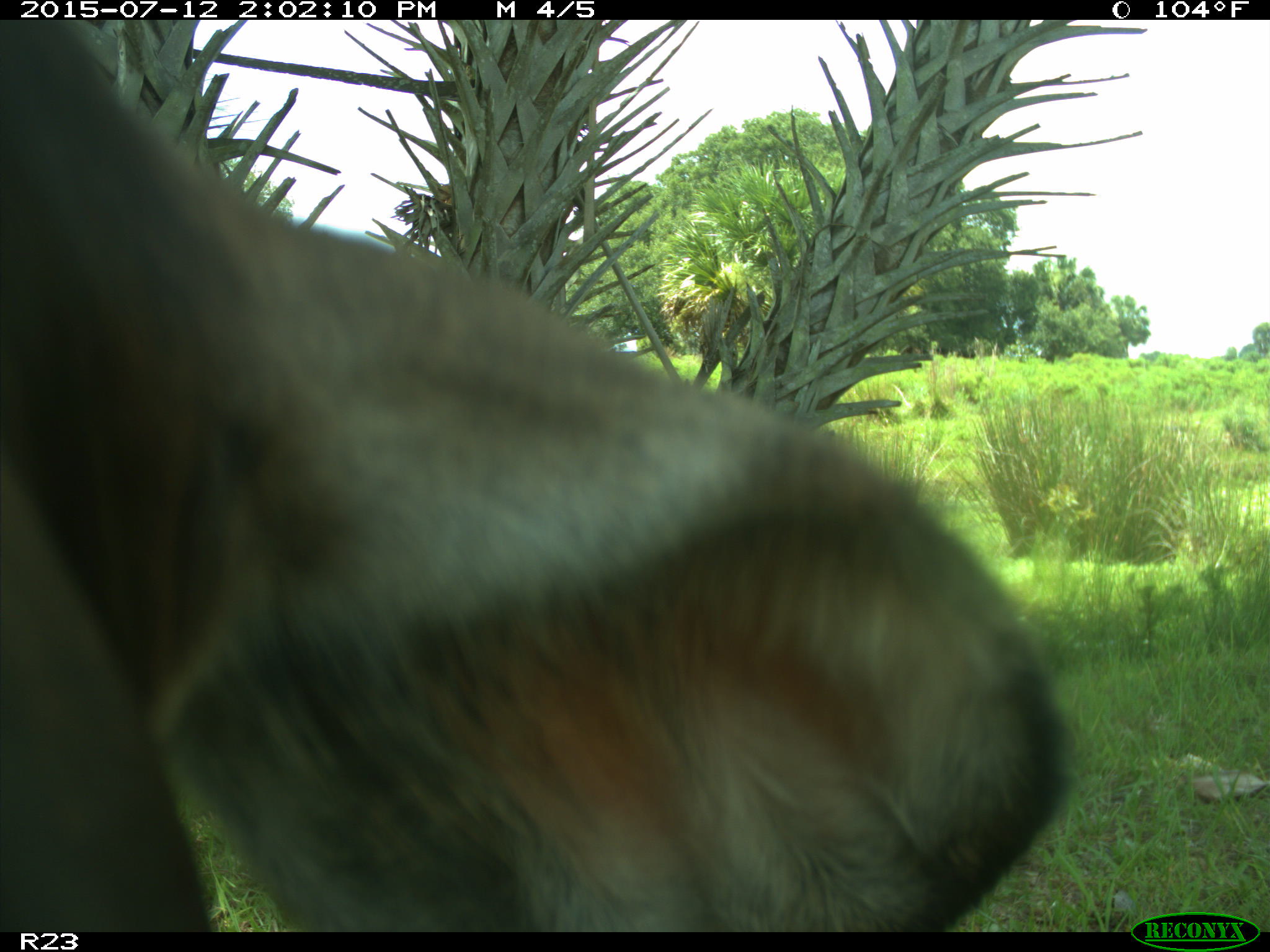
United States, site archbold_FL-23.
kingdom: Animalia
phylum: Chordata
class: Mammalia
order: Artiodactyla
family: Bovidae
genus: Bos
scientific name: Bos taurus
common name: domestic cow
Bos taurus (domestic cow).